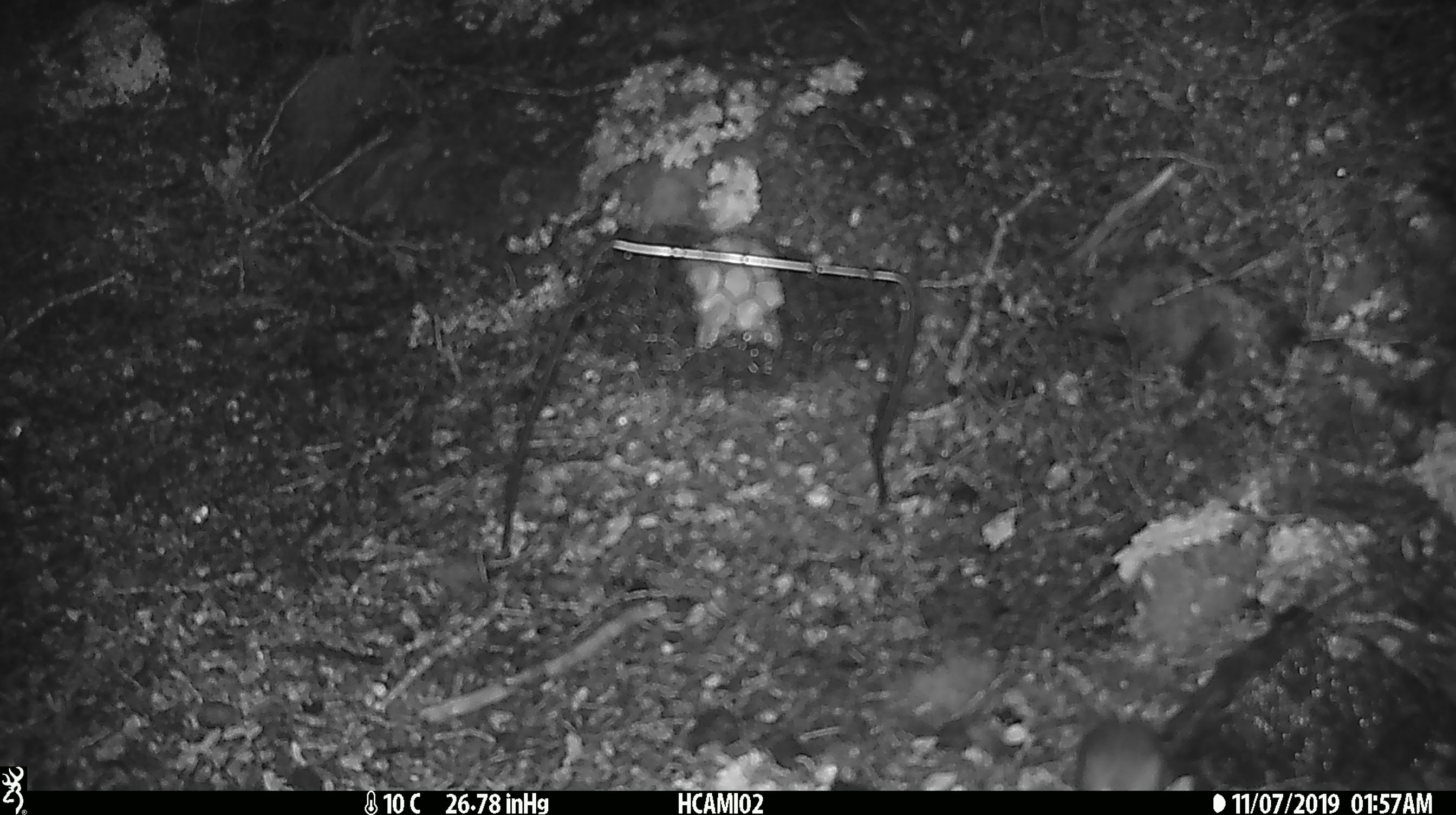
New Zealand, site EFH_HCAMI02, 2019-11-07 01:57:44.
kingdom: Animalia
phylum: Chordata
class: Mammalia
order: Rodentia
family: Muridae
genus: Mus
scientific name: Mus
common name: mouse